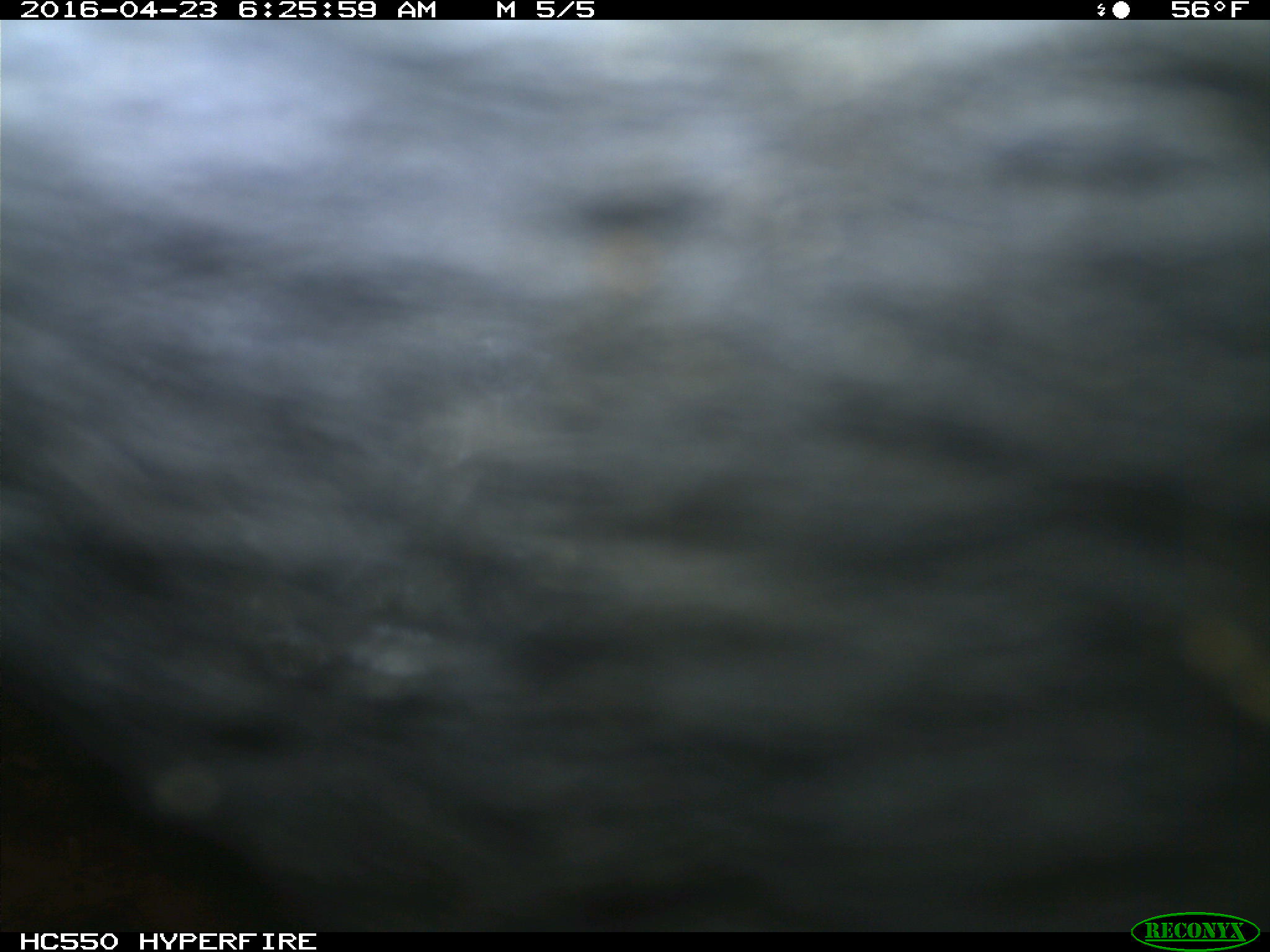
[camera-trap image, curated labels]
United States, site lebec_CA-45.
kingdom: Animalia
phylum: Chordata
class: Mammalia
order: Artiodactyla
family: Bovidae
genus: Bos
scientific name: Bos taurus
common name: domestic cow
Bos taurus (domestic cow).